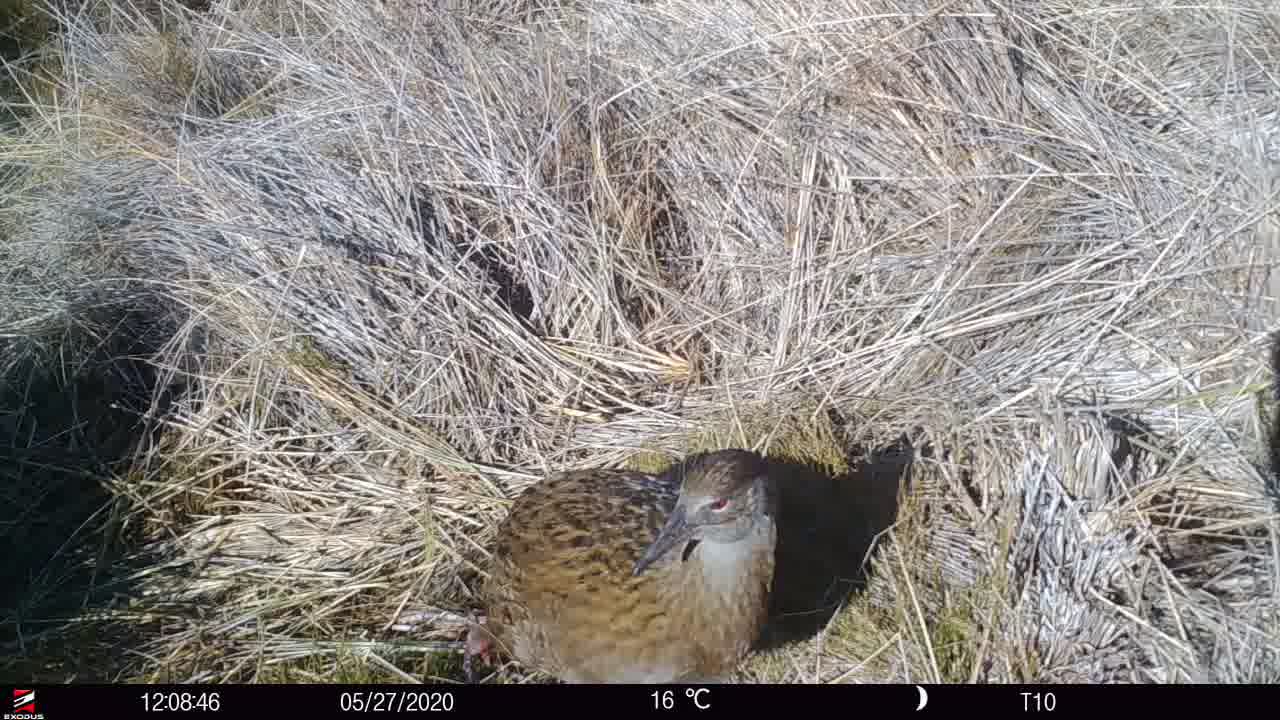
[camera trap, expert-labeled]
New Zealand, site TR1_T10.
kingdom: Animalia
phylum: Chordata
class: Aves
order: Gruiformes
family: Rallidae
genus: Gallirallus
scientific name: Gallirallus australis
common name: weka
Weka (Gallirallus australis).